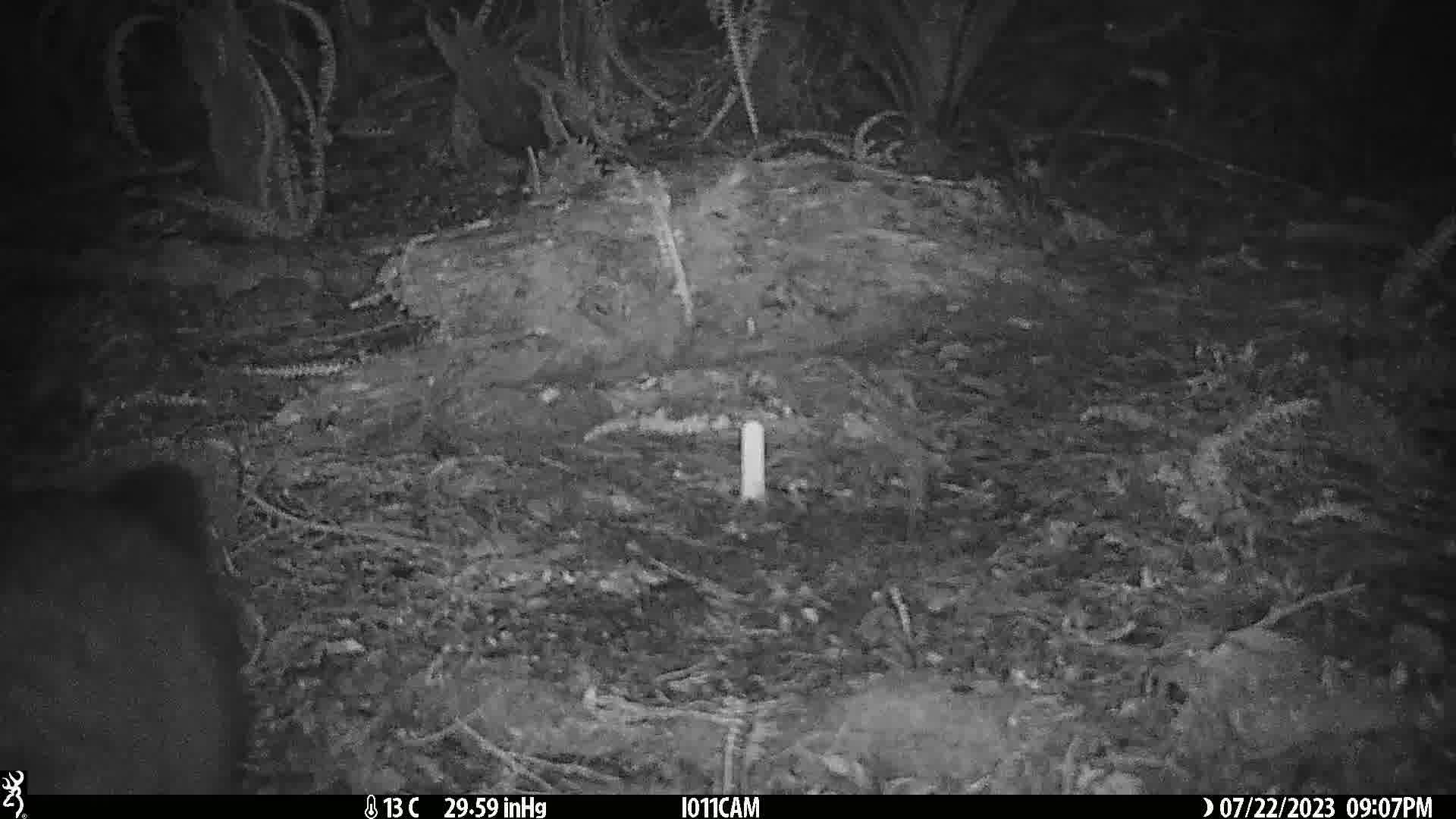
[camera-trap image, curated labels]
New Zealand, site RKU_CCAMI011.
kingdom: Animalia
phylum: Chordata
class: Mammalia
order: Diprotodontia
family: Phalangeridae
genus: Trichosurus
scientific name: Trichosurus vulpecula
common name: common brushtail possum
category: possum